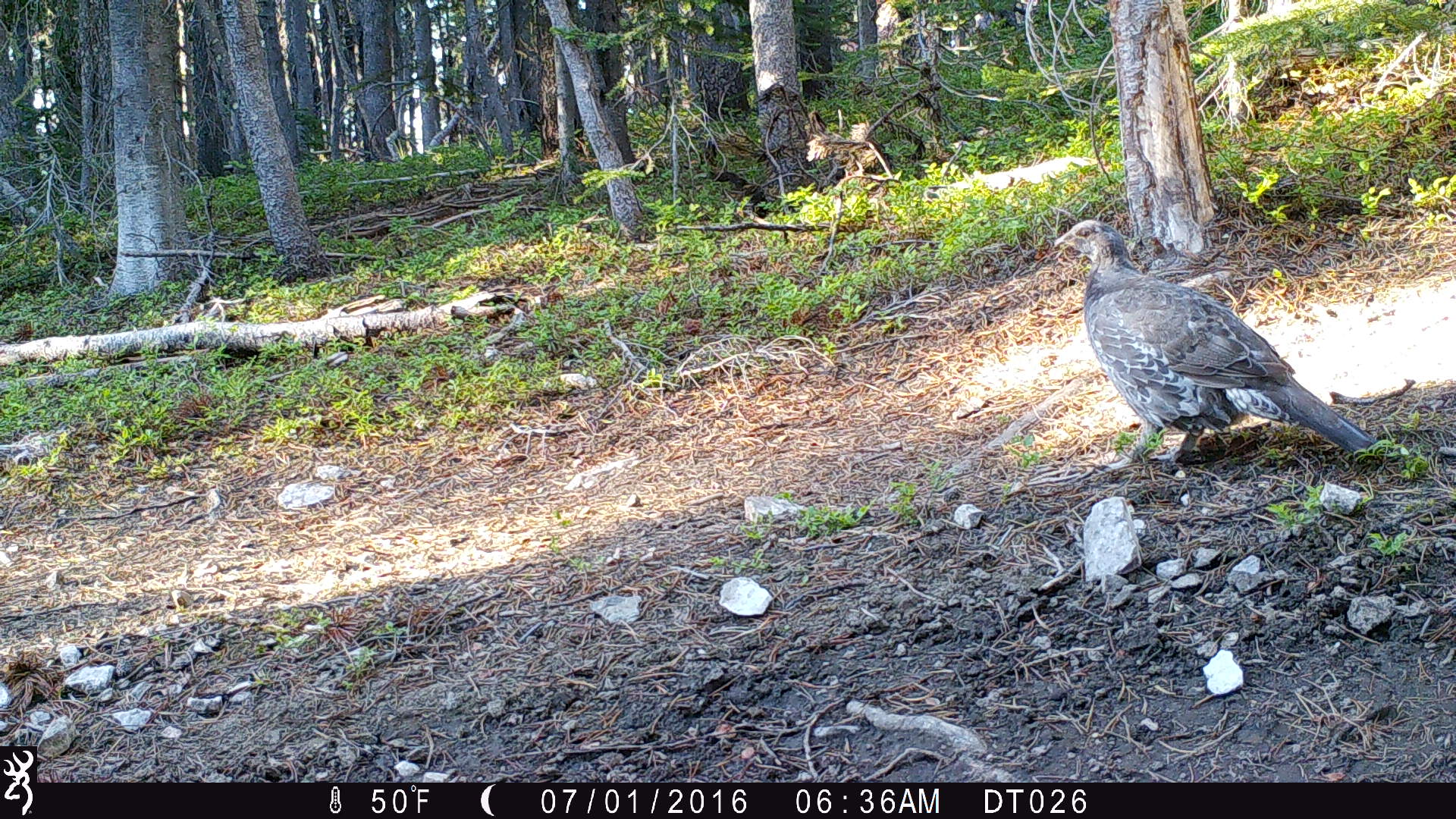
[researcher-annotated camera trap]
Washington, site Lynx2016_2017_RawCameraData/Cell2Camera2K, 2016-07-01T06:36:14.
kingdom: Animalia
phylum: Chordata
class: Aves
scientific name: Aves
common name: birds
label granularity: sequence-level